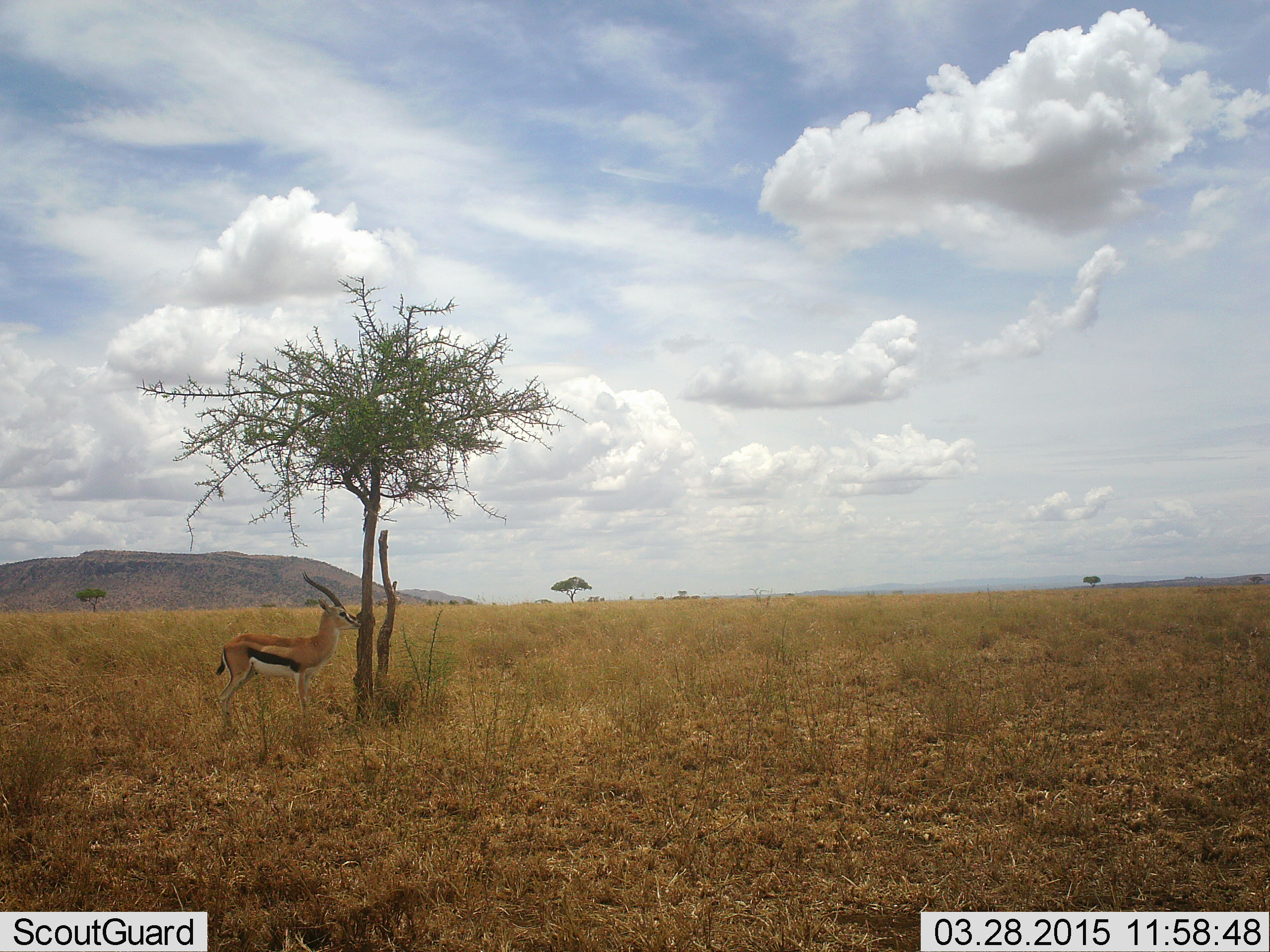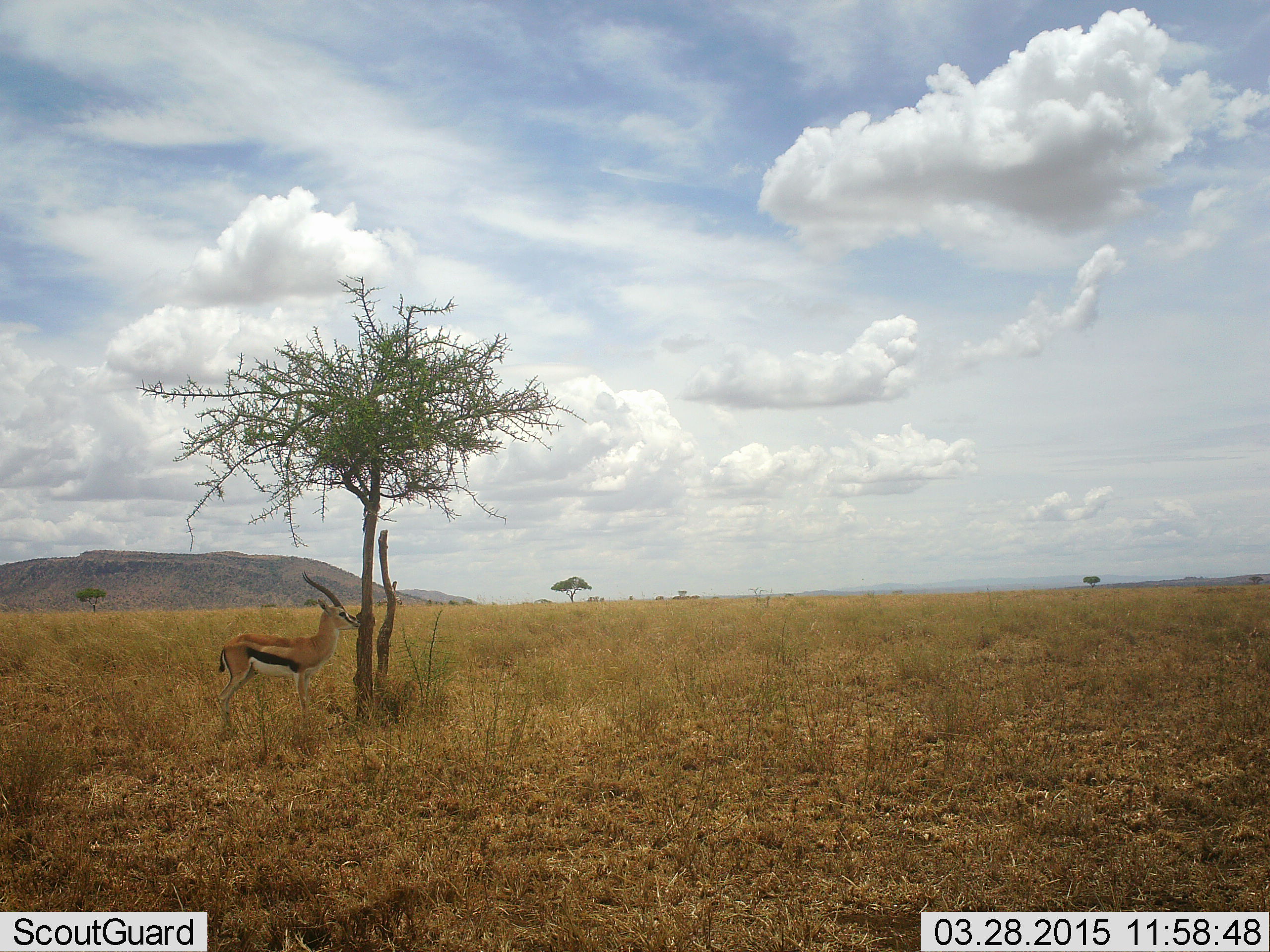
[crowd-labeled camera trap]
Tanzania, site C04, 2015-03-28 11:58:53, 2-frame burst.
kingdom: Animalia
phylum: Chordata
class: Mammalia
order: Artiodactyla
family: Bovidae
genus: Eudorcas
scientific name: Eudorcas thomsonii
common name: thomson's gazelle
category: gazellethomsons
Gazellethomsons (thomson's gazelle) (Eudorcas thomsonii), count 1. Behavior (volunteer vote fractions): standing 90%, resting 0%, moving 10%, interacting 0%. Young present (vote fraction): 0%. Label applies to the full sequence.